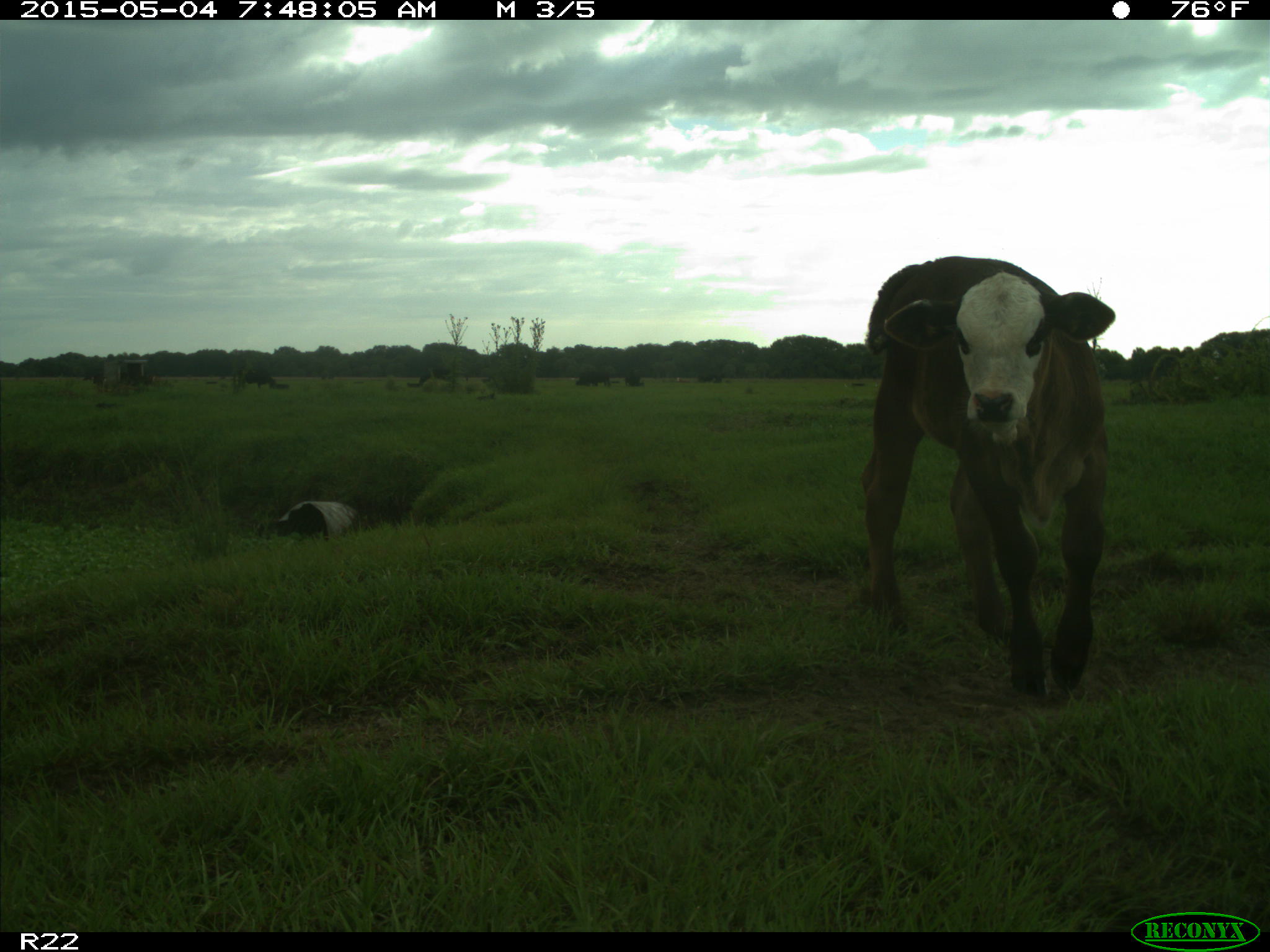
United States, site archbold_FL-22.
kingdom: Animalia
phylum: Chordata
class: Mammalia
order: Artiodactyla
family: Bovidae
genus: Bos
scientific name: Bos taurus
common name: domestic cow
Bos taurus (domestic cow).